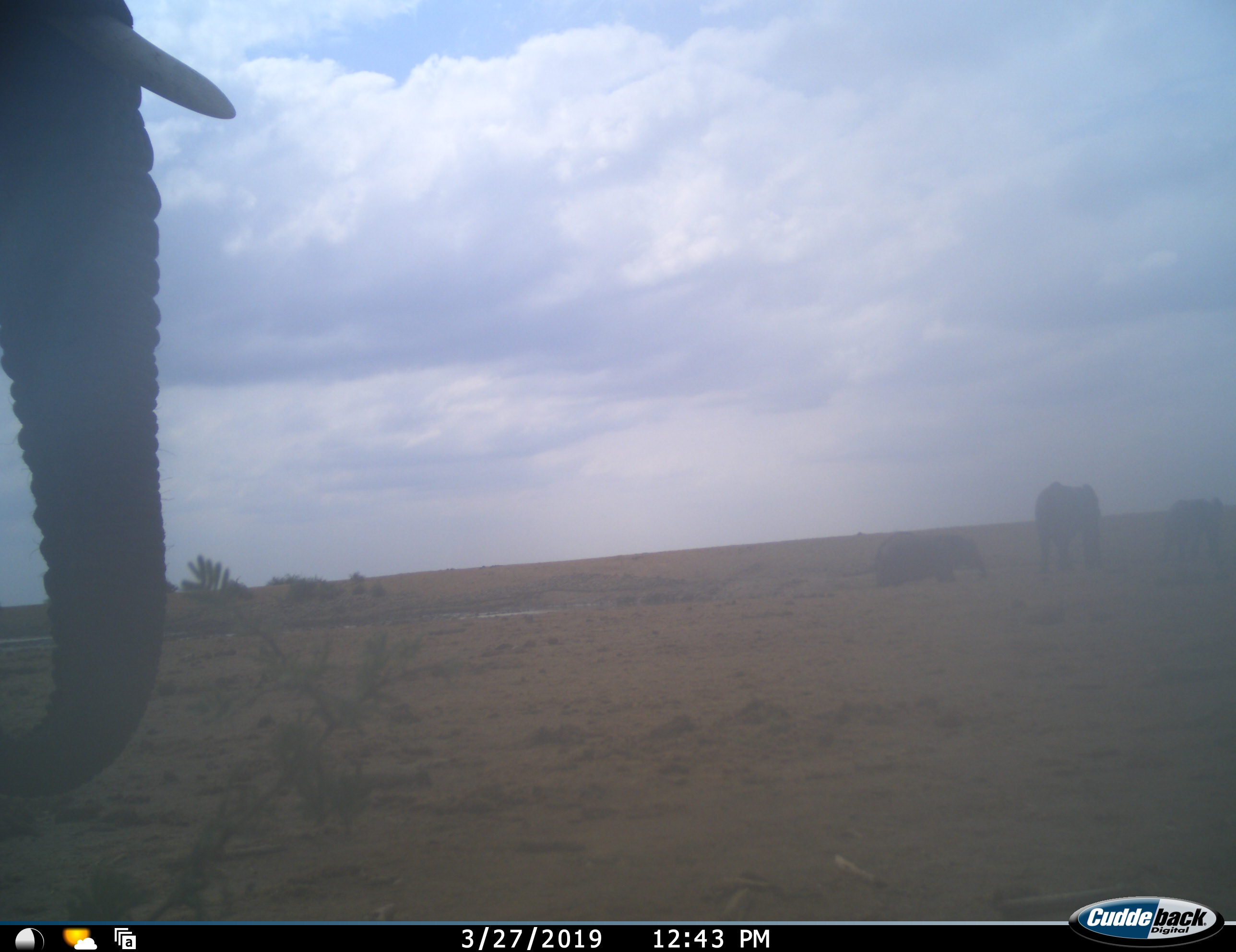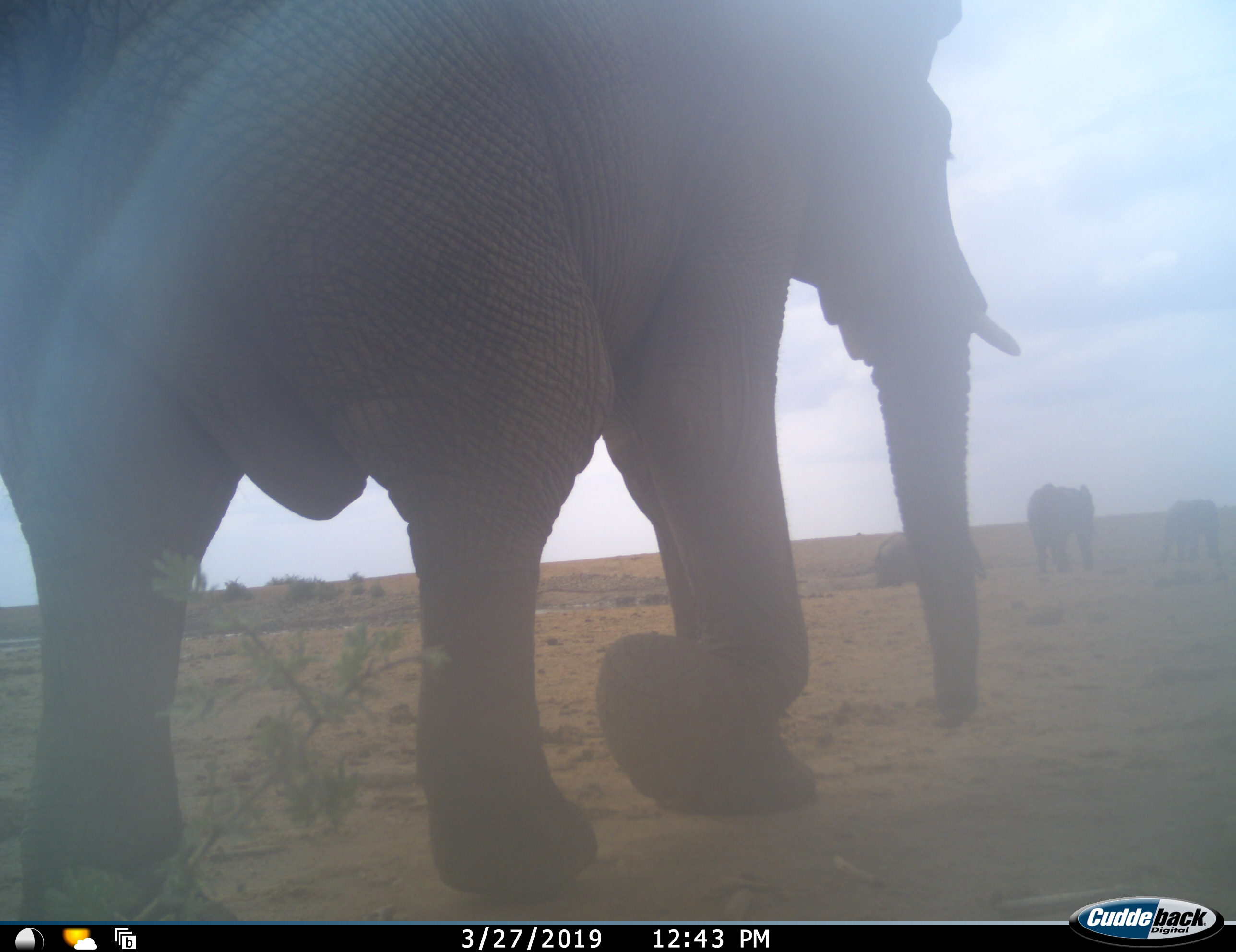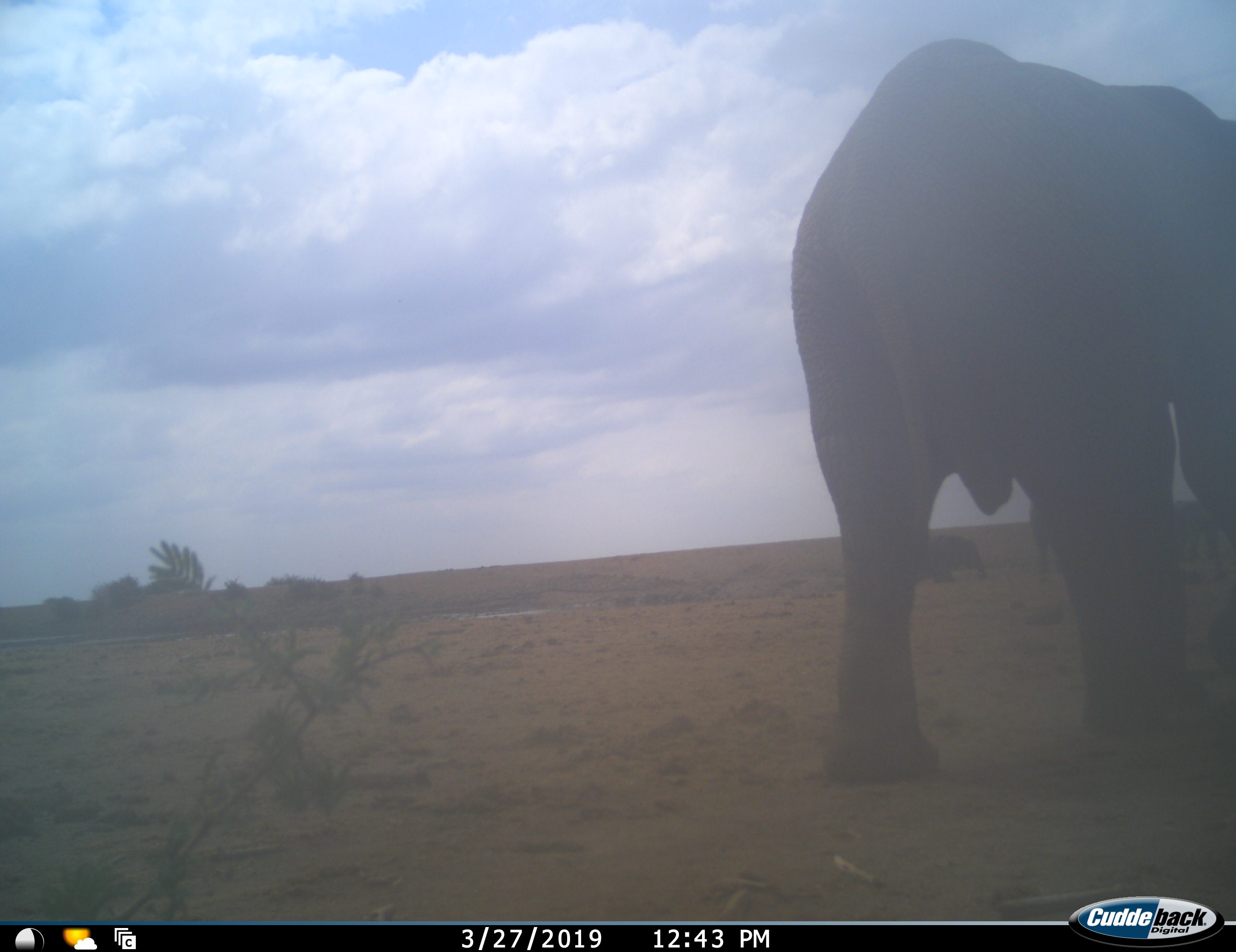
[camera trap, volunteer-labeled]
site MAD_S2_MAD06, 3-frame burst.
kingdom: Animalia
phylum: Chordata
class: Mammalia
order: Proboscidea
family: Elephantidae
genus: Loxodonta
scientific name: Loxodonta africana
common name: african bush elephant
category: elephant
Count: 4.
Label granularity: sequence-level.